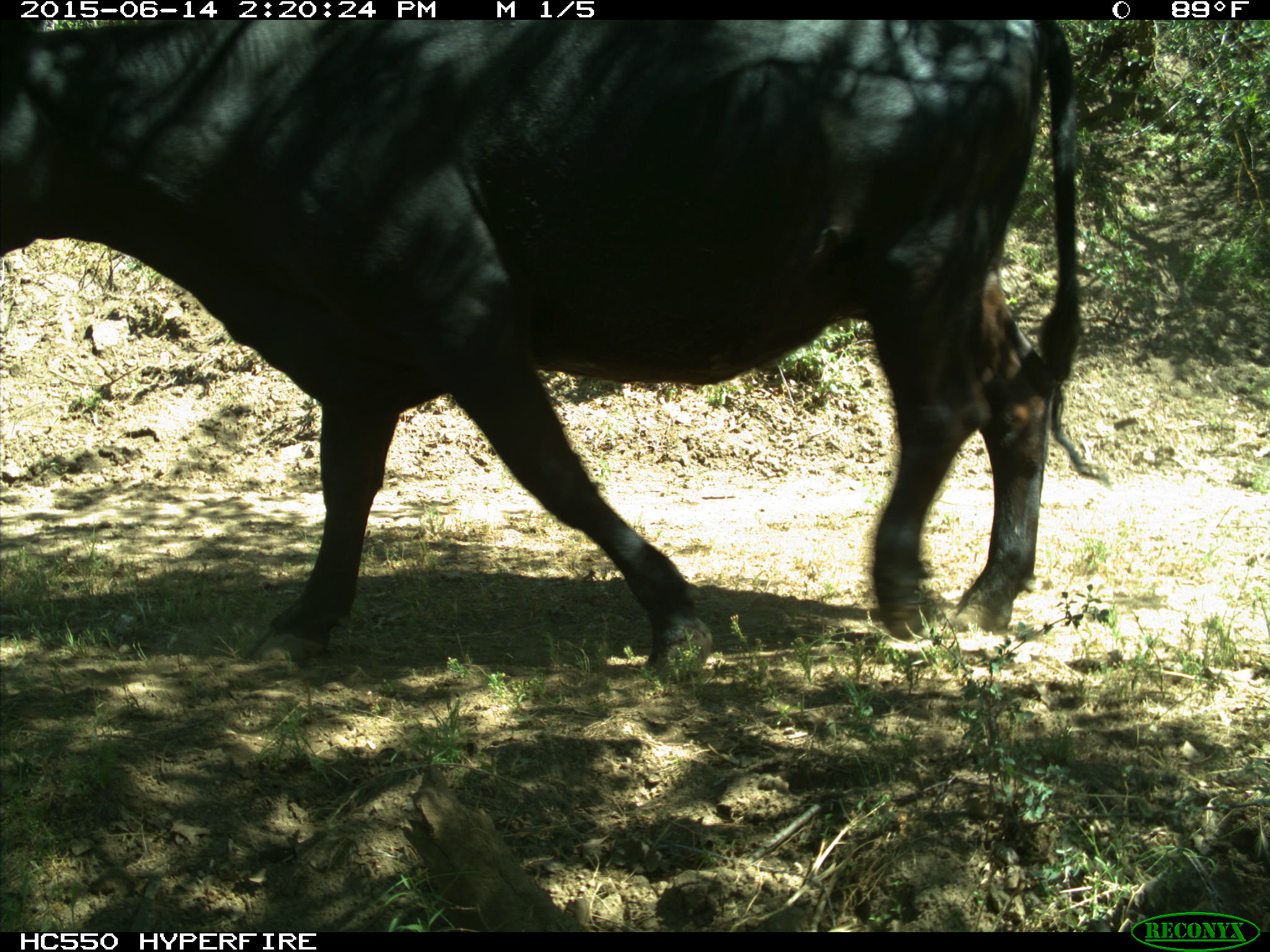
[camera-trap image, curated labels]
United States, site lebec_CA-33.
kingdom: Animalia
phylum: Chordata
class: Mammalia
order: Artiodactyla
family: Bovidae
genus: Bos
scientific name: Bos taurus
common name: domestic cow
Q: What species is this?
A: Bos taurus (domestic cow).